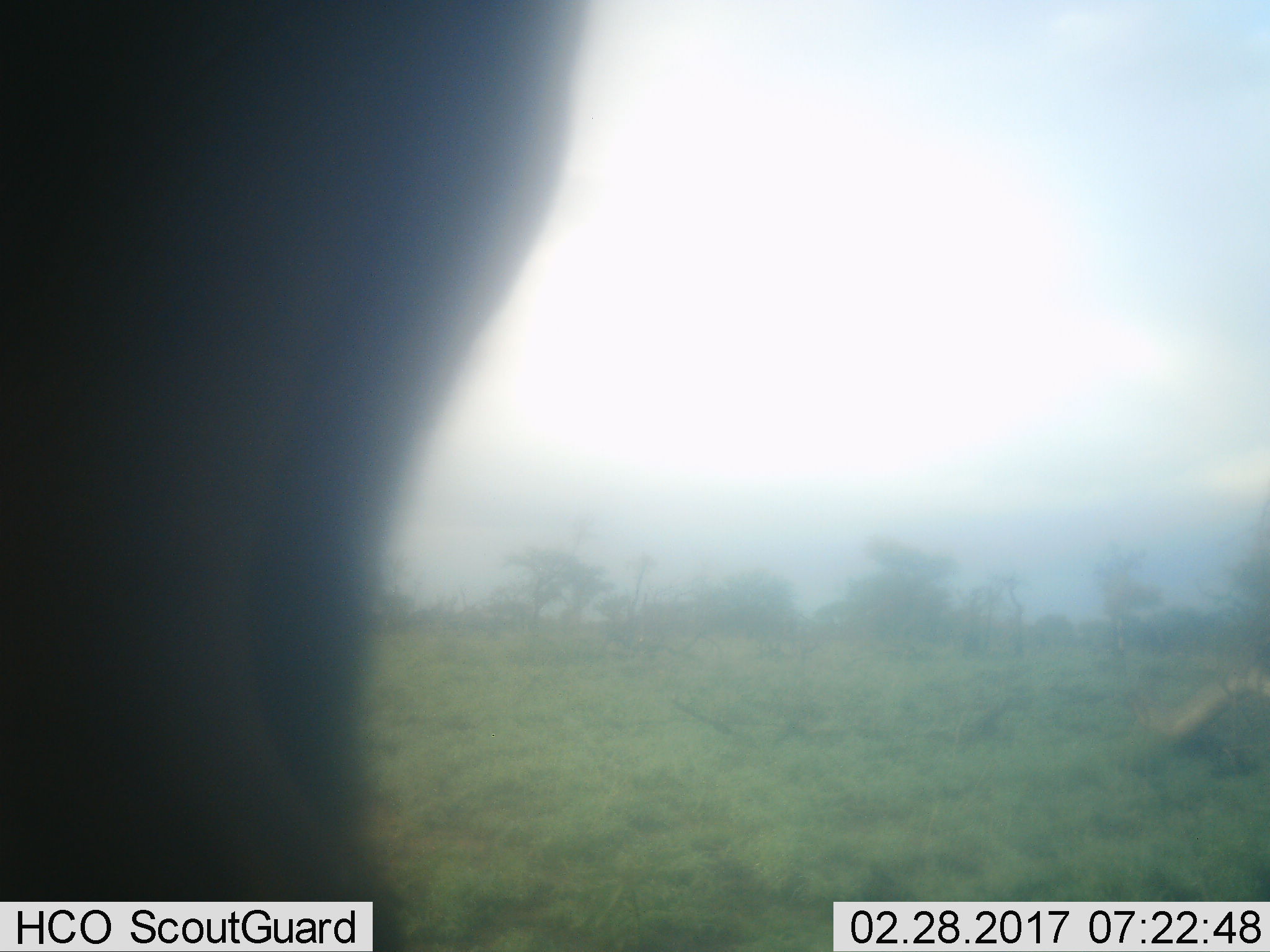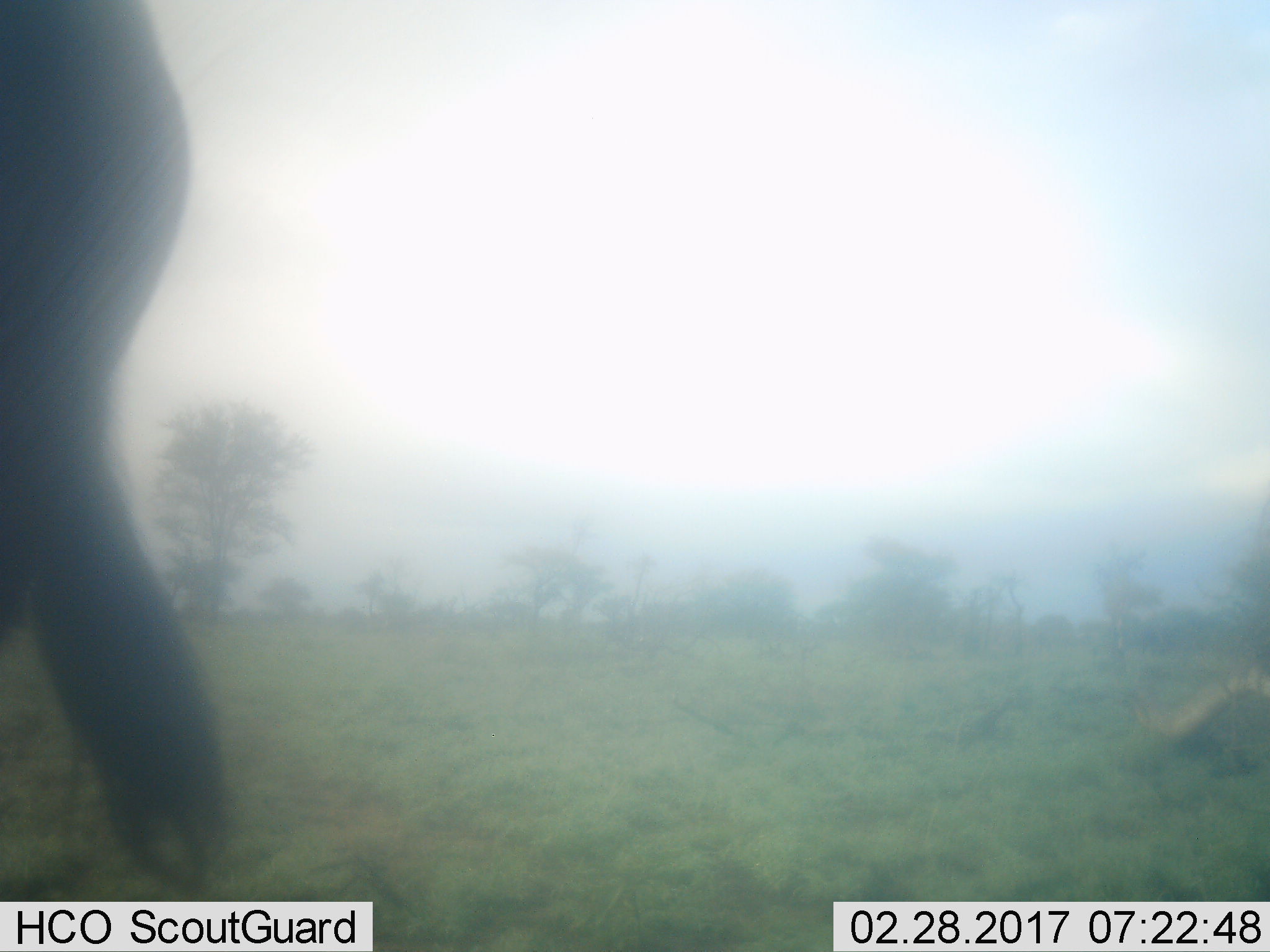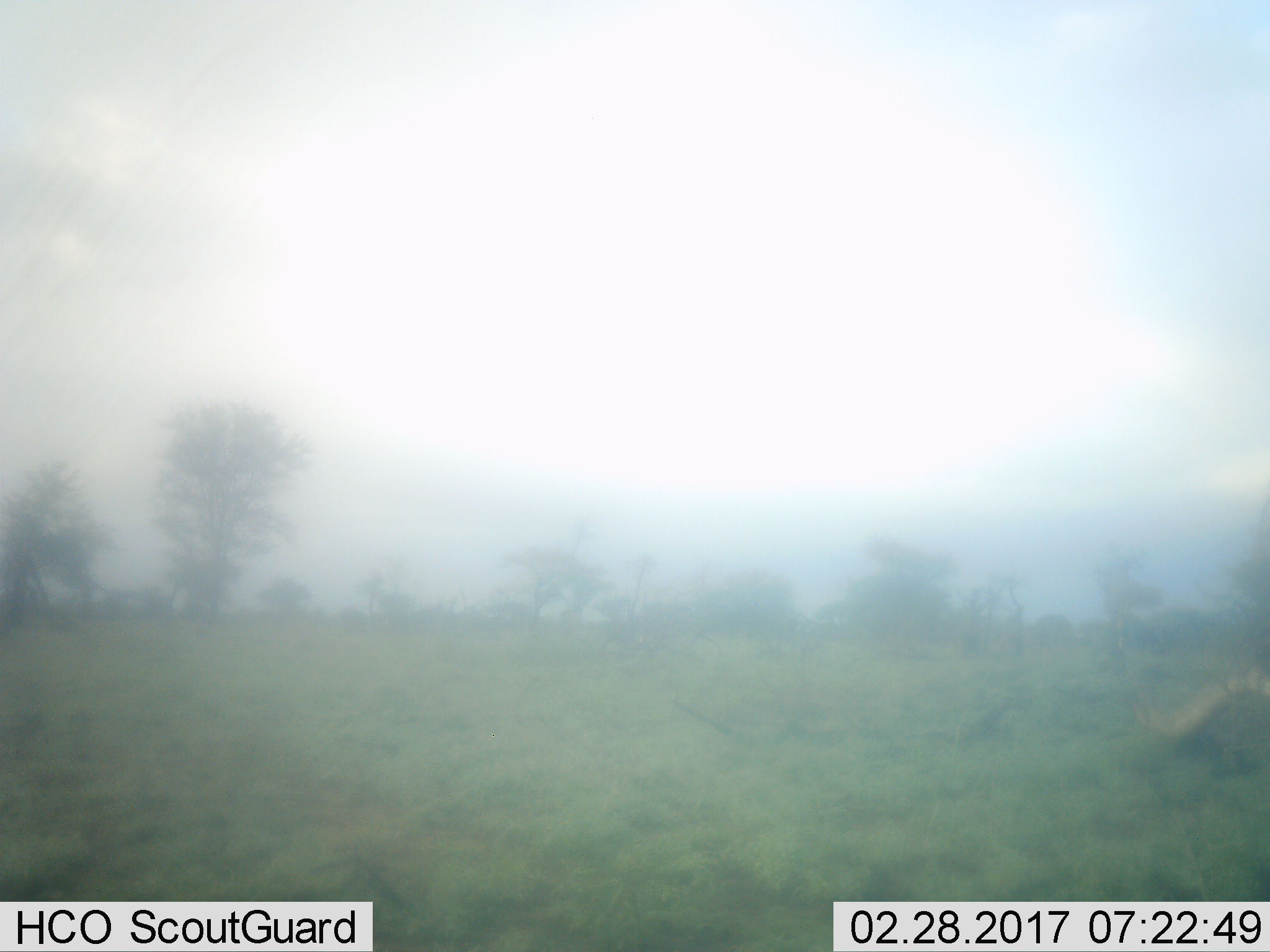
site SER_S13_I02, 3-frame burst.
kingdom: Animalia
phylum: Chordata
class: Mammalia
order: Artiodactyla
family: Bovidae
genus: Connochaetes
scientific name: Connochaetes taurinus taurinus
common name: blue wildebeest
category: wildebeestblue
Wildebeestblue (blue wildebeest) (Connochaetes taurinus taurinus), count 1. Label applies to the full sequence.